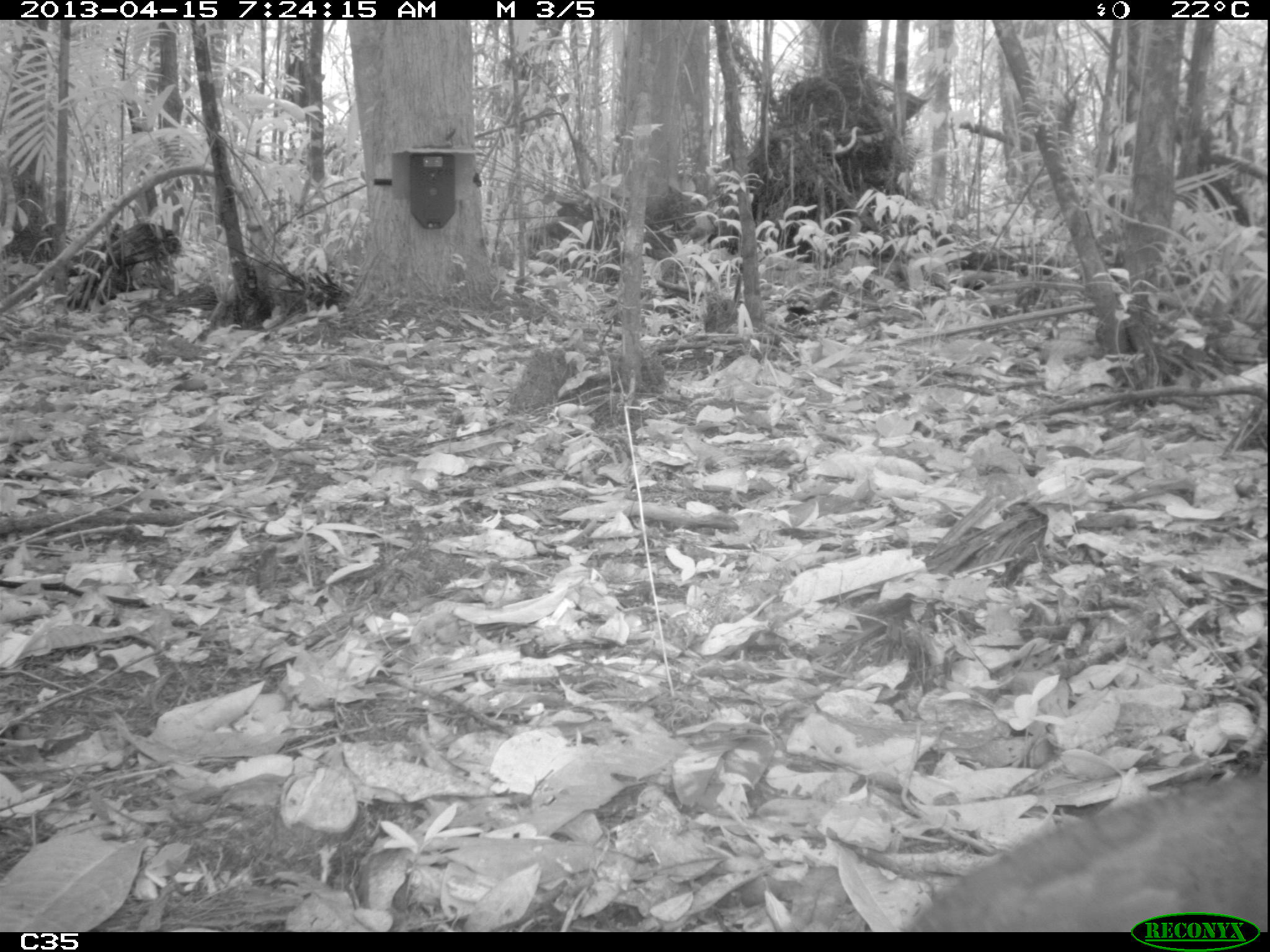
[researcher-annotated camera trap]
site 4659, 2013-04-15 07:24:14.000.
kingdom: Animalia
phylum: Chordata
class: Aves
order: Tinamiformes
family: Tinamidae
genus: Tinamus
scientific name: Tinamus major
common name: great tinamou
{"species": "Tinamus major (great tinamou)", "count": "1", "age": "adult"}